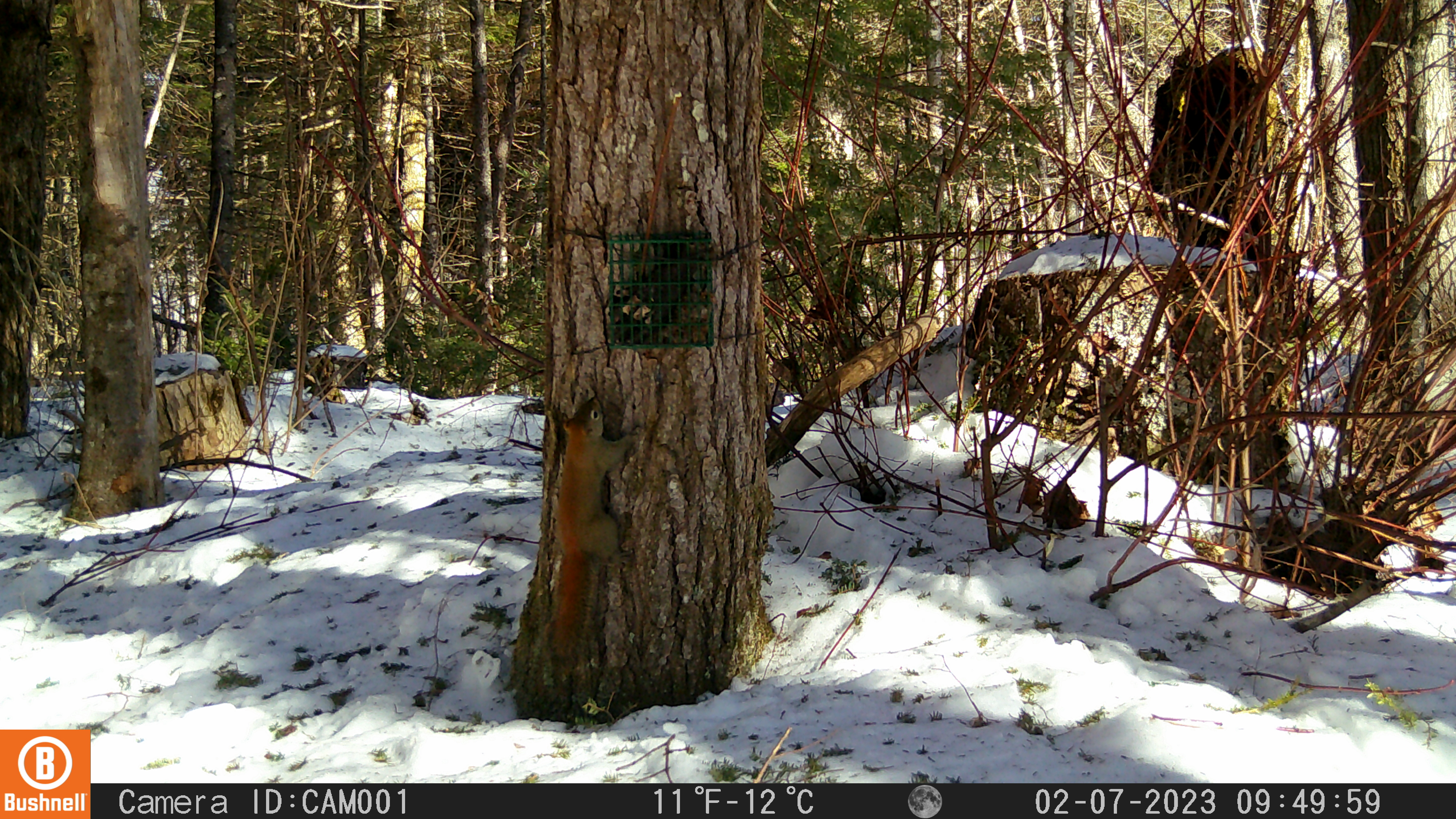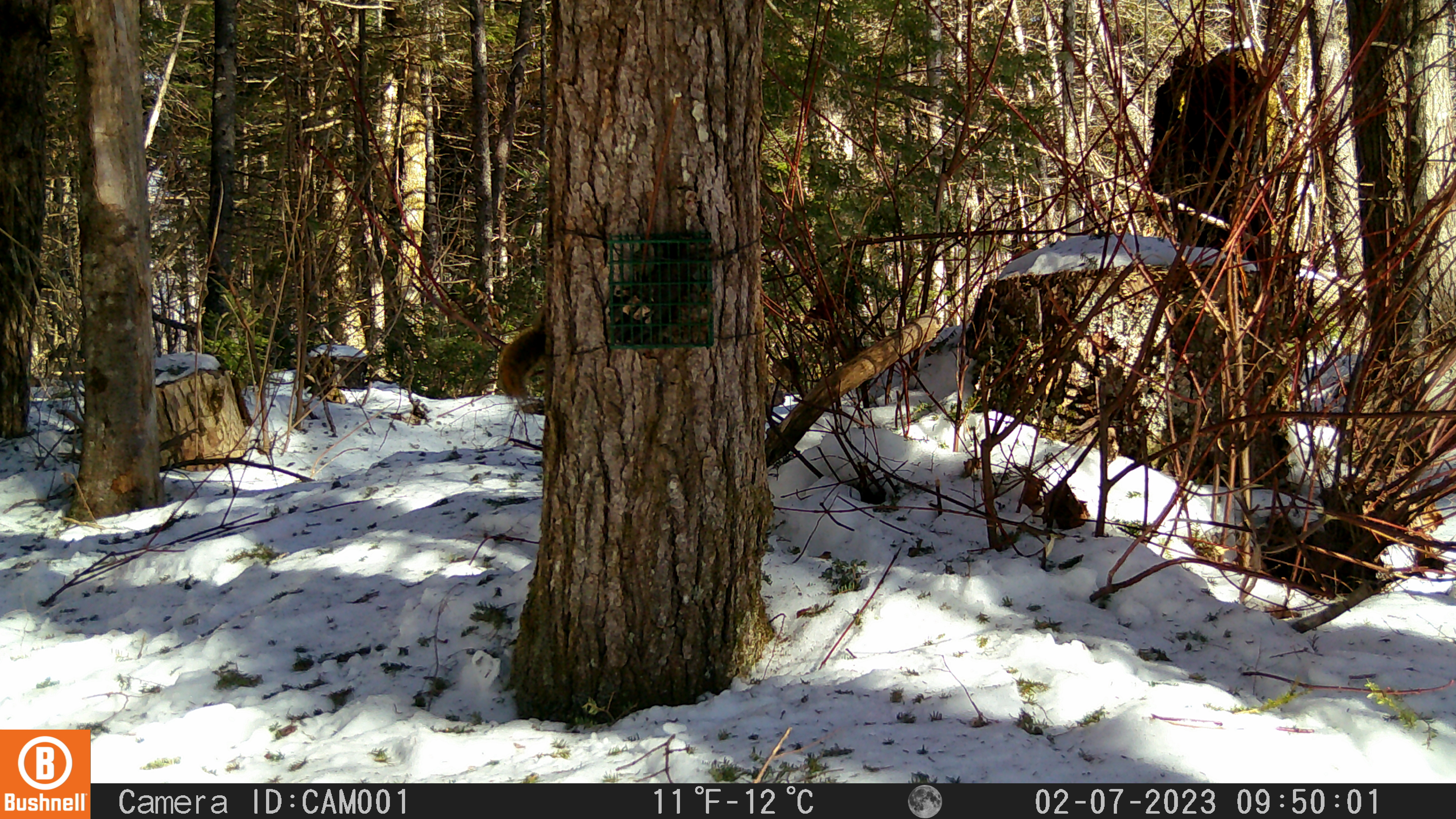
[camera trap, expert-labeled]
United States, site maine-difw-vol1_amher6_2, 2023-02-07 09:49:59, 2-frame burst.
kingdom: Animalia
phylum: Chordata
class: Mammalia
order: Rodentia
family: Sciuridae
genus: Tamiasciurus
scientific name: Tamiasciurus hudsonicus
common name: red squirrel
Red squirrel (Tamiasciurus hudsonicus).